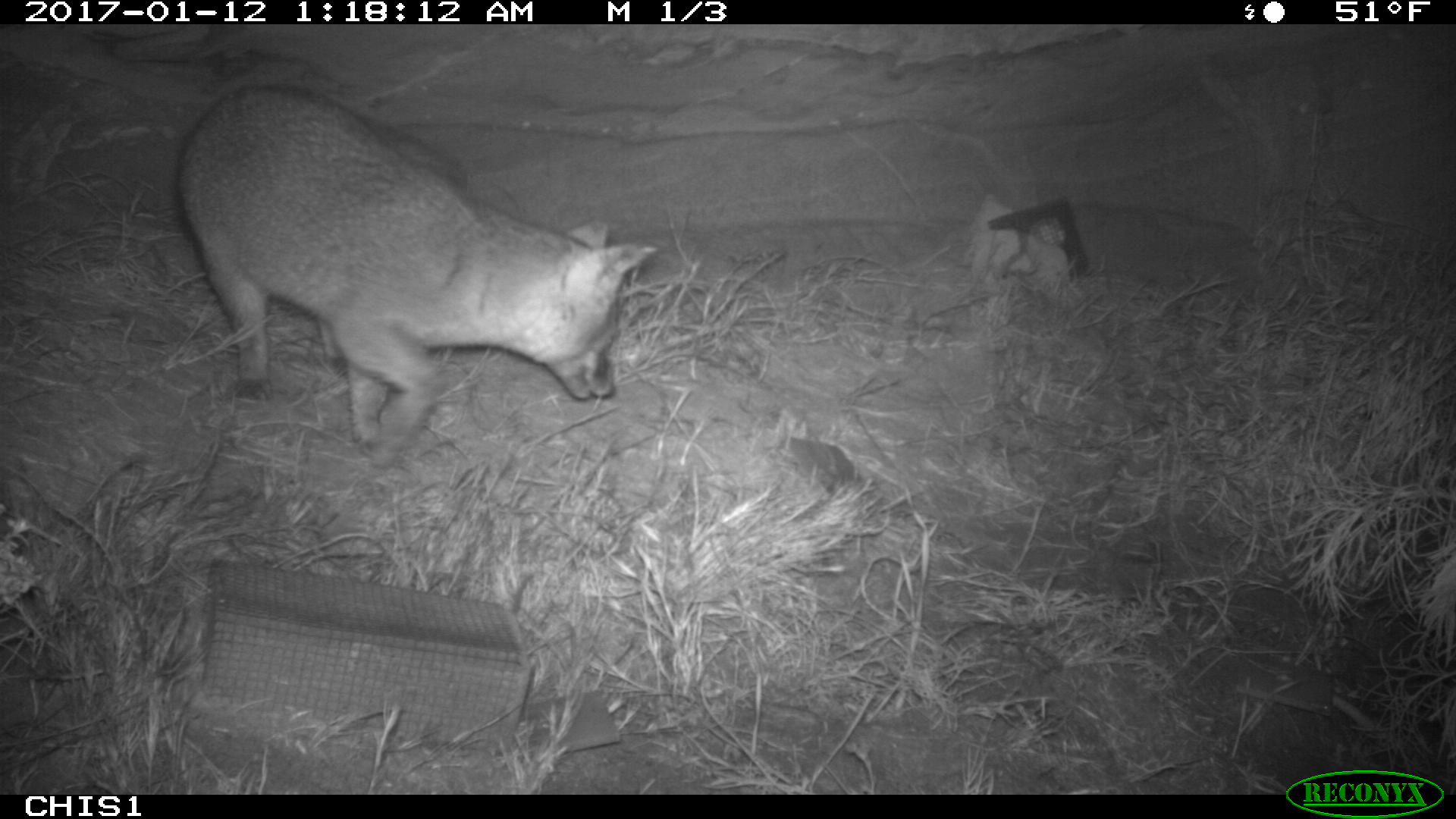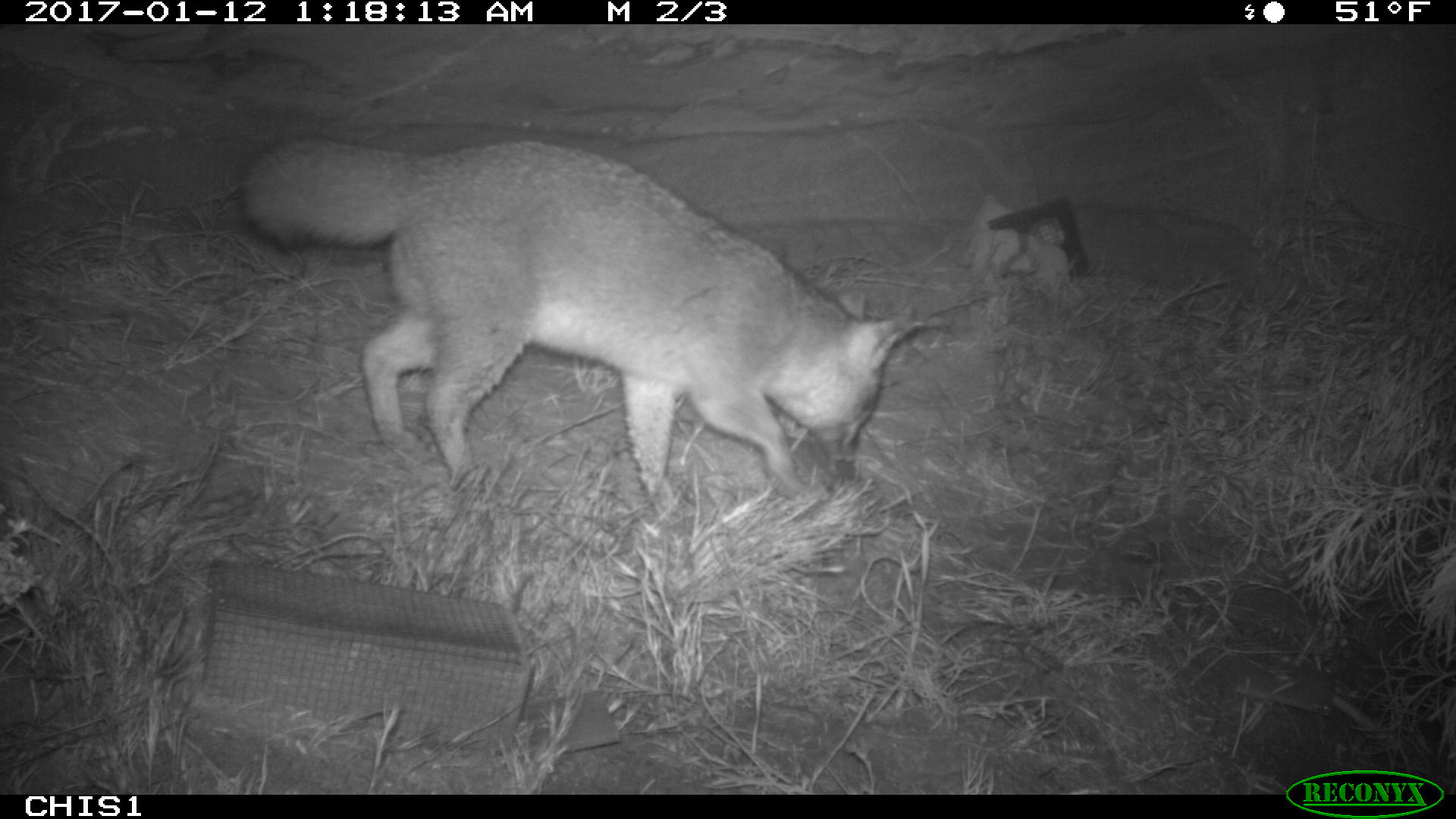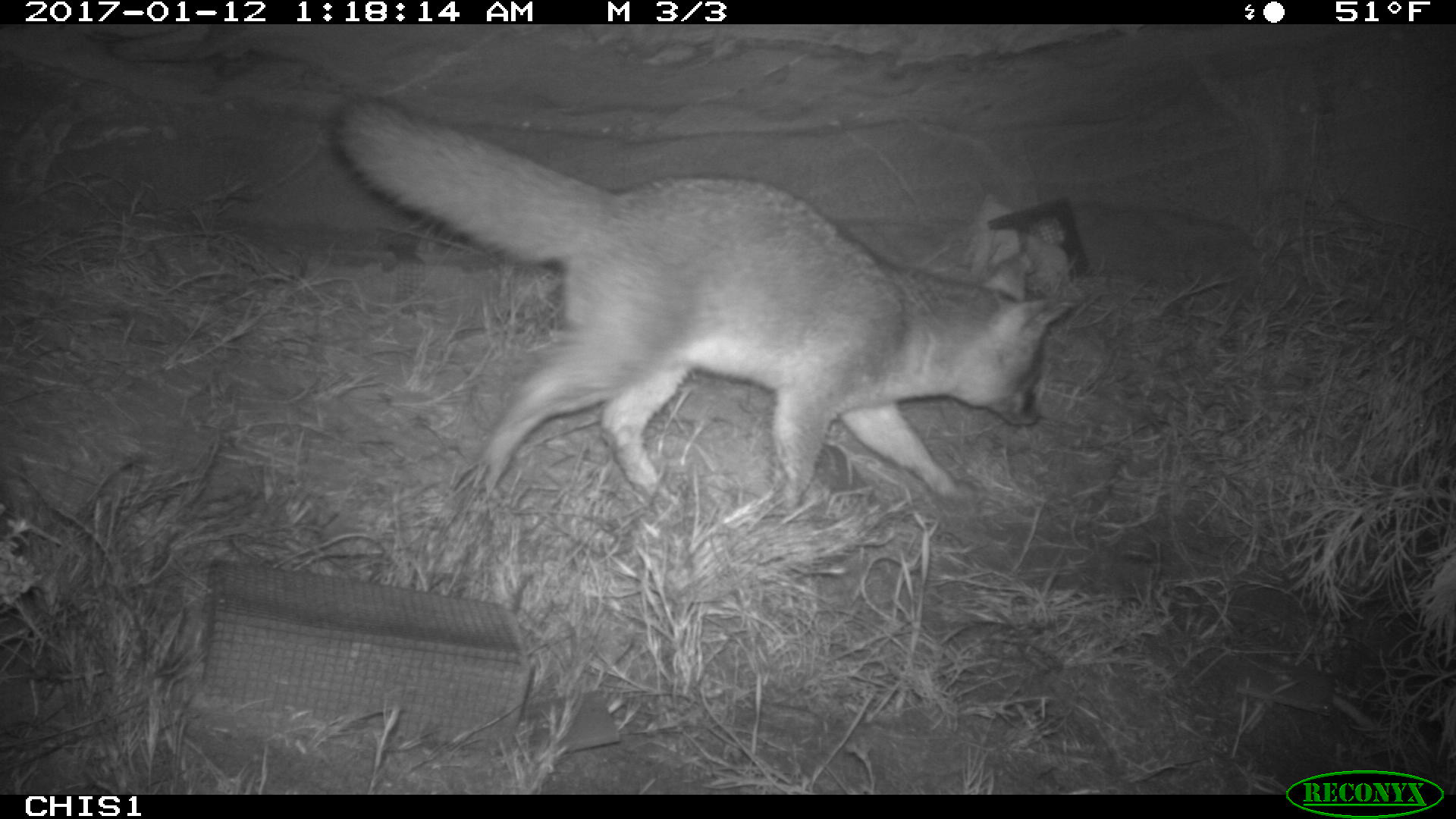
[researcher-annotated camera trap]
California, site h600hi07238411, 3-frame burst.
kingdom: Animalia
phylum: Chordata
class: Mammalia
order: Carnivora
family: Canidae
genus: Urocyon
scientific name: Urocyon littoralis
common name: island fox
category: fox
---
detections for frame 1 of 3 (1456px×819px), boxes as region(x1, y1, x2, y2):
fox: region(177, 77, 664, 468)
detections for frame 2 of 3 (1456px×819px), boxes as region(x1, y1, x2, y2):
fox: region(240, 133, 927, 524)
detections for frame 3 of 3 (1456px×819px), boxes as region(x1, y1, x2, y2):
fox: region(329, 96, 1076, 515)